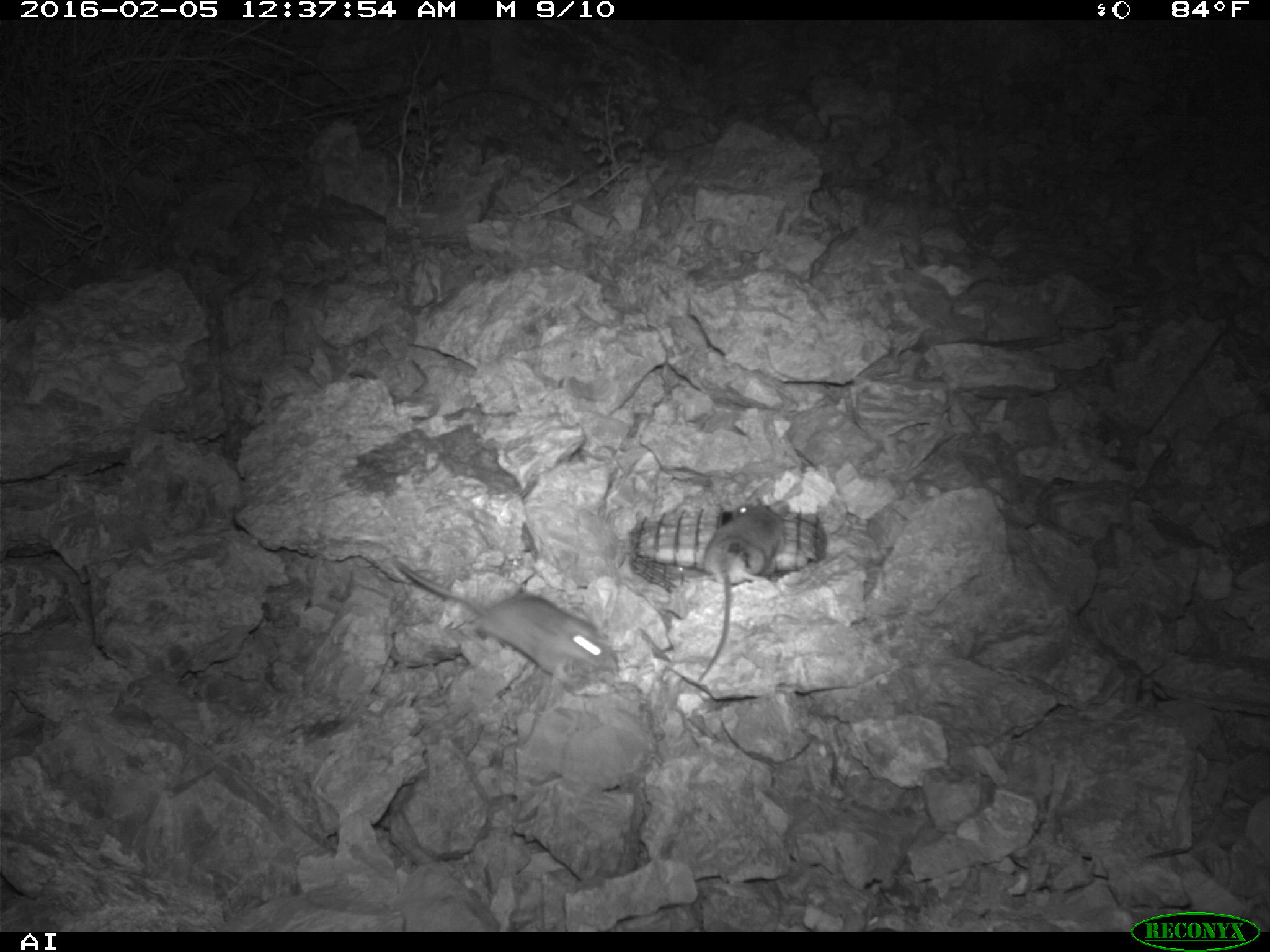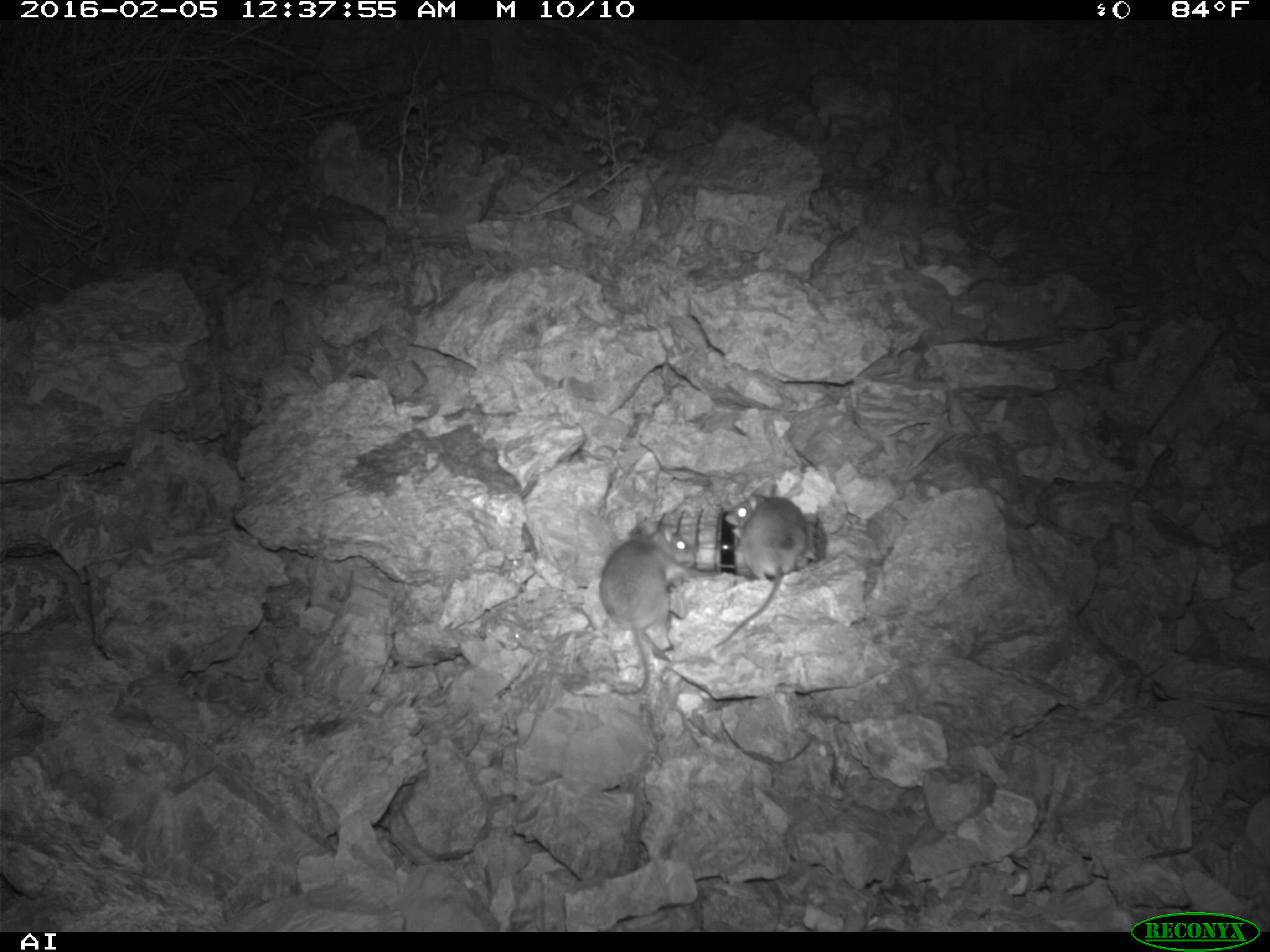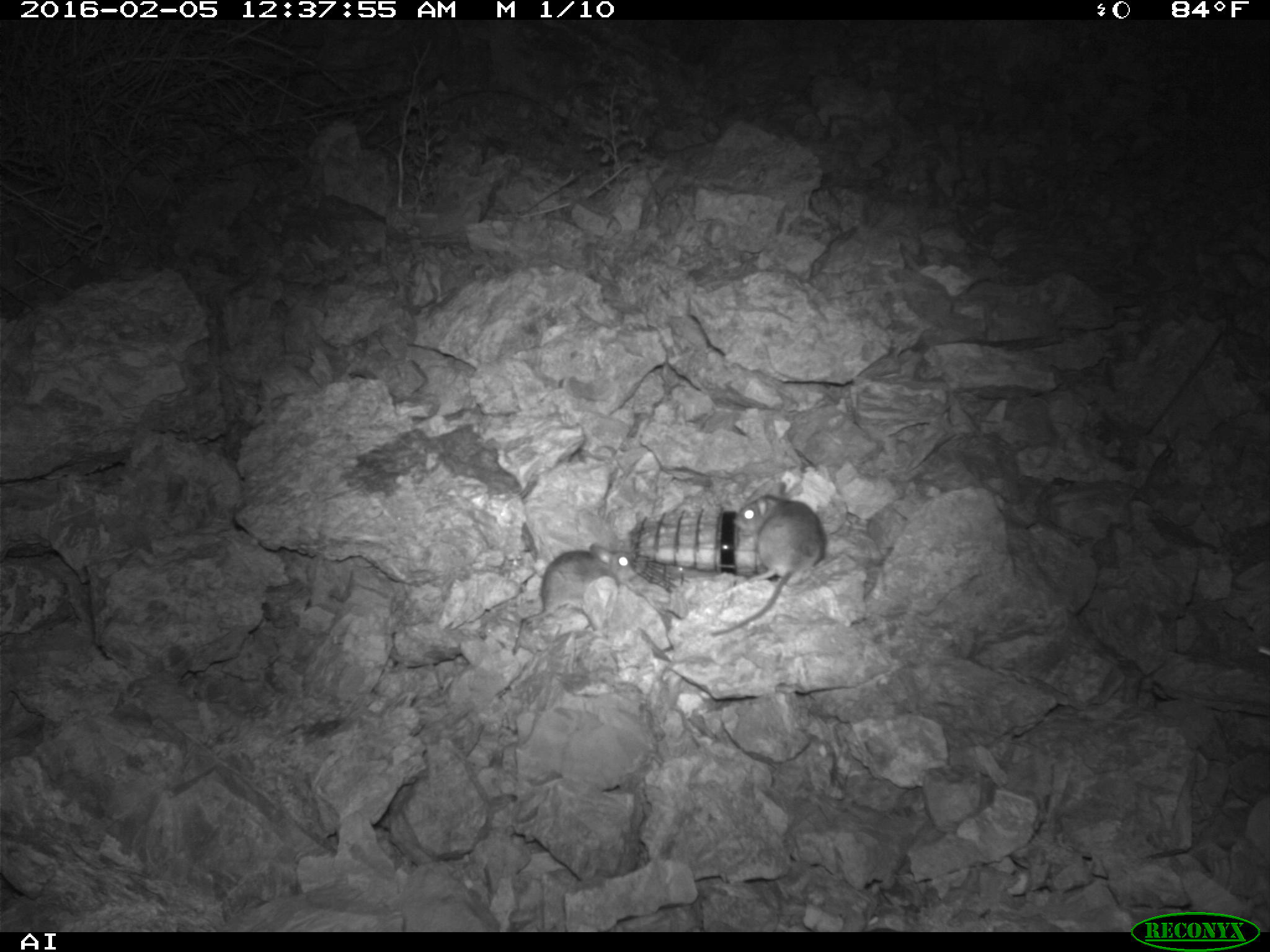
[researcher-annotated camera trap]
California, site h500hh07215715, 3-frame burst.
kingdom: Animalia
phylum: Chordata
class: Mammalia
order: Rodentia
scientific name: Rodentia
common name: rodent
Rodent (Rodentia).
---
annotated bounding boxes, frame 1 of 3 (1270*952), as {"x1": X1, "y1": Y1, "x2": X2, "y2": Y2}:
rodent: {"x1": 393, "y1": 557, "x2": 605, "y2": 683}; {"x1": 696, "y1": 496, "x2": 789, "y2": 680}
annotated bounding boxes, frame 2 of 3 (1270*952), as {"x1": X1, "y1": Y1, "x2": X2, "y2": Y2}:
rodent: {"x1": 597, "y1": 508, "x2": 696, "y2": 697}; {"x1": 703, "y1": 492, "x2": 807, "y2": 650}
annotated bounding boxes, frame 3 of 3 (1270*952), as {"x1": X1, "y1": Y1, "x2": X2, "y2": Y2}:
rodent: {"x1": 711, "y1": 482, "x2": 825, "y2": 637}; {"x1": 512, "y1": 544, "x2": 634, "y2": 655}